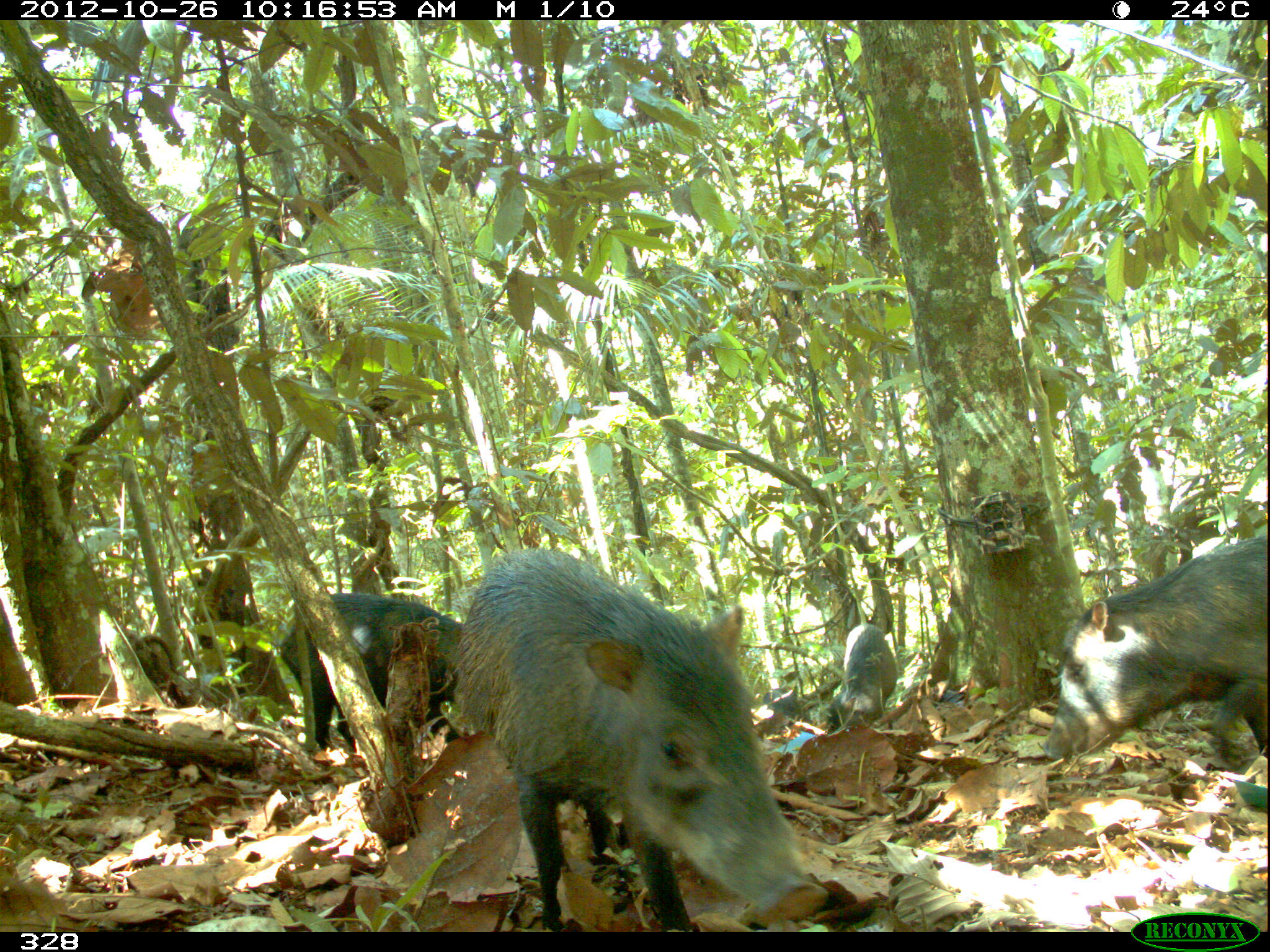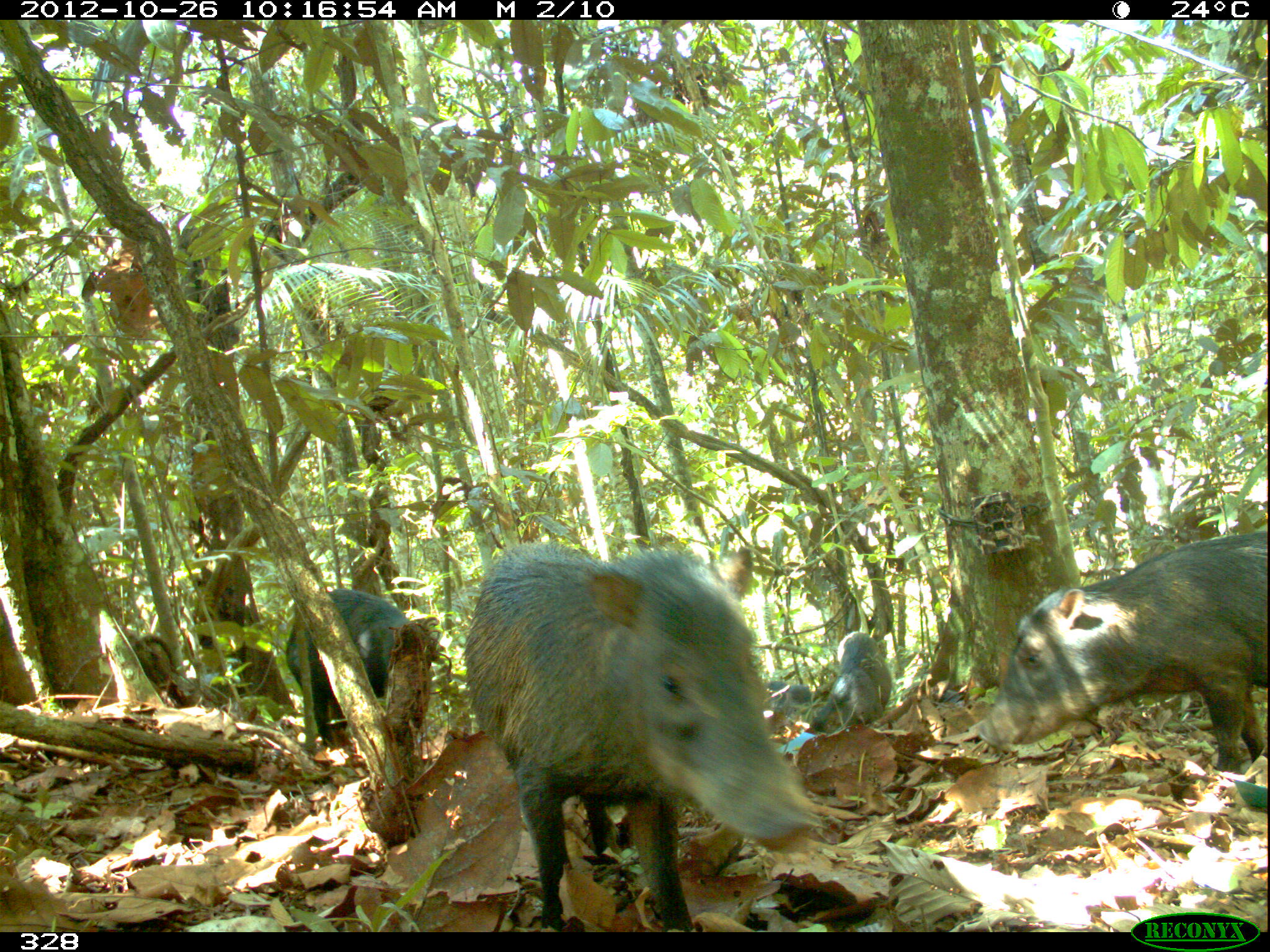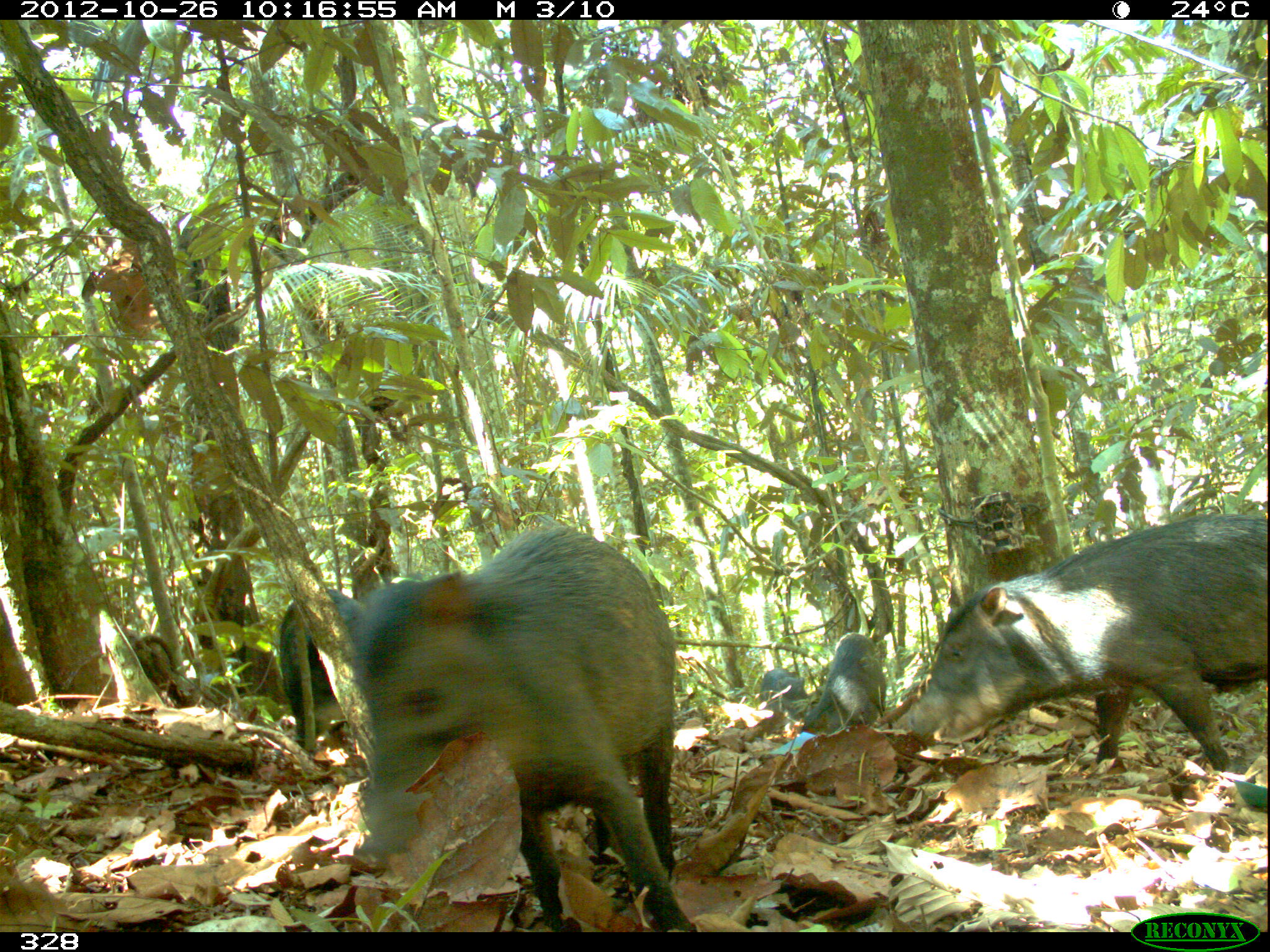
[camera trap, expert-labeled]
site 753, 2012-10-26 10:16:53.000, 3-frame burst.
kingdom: Animalia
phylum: Chordata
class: Mammalia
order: Artiodactyla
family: Tayassuidae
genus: Tayassu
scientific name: Tayassu pecari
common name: white-lipped peccary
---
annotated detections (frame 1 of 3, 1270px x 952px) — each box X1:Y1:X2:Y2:
tayassu pecari: 452:546:827:927; 1043:533:1265:760; 277:592:464:752; 827:623:898:729; 763:687:797:718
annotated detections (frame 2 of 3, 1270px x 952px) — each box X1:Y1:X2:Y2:
tayassu pecari: 463:539:827:933; 973:526:1269:773; 285:584:417:745; 808:630:890:730; 765:679:824:719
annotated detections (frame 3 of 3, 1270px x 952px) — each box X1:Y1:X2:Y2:
tayassu pecari: 322:525:698:932; 892:511:1267:770; 277:586:372:746; 804:631:889:733; 760:666:807:715